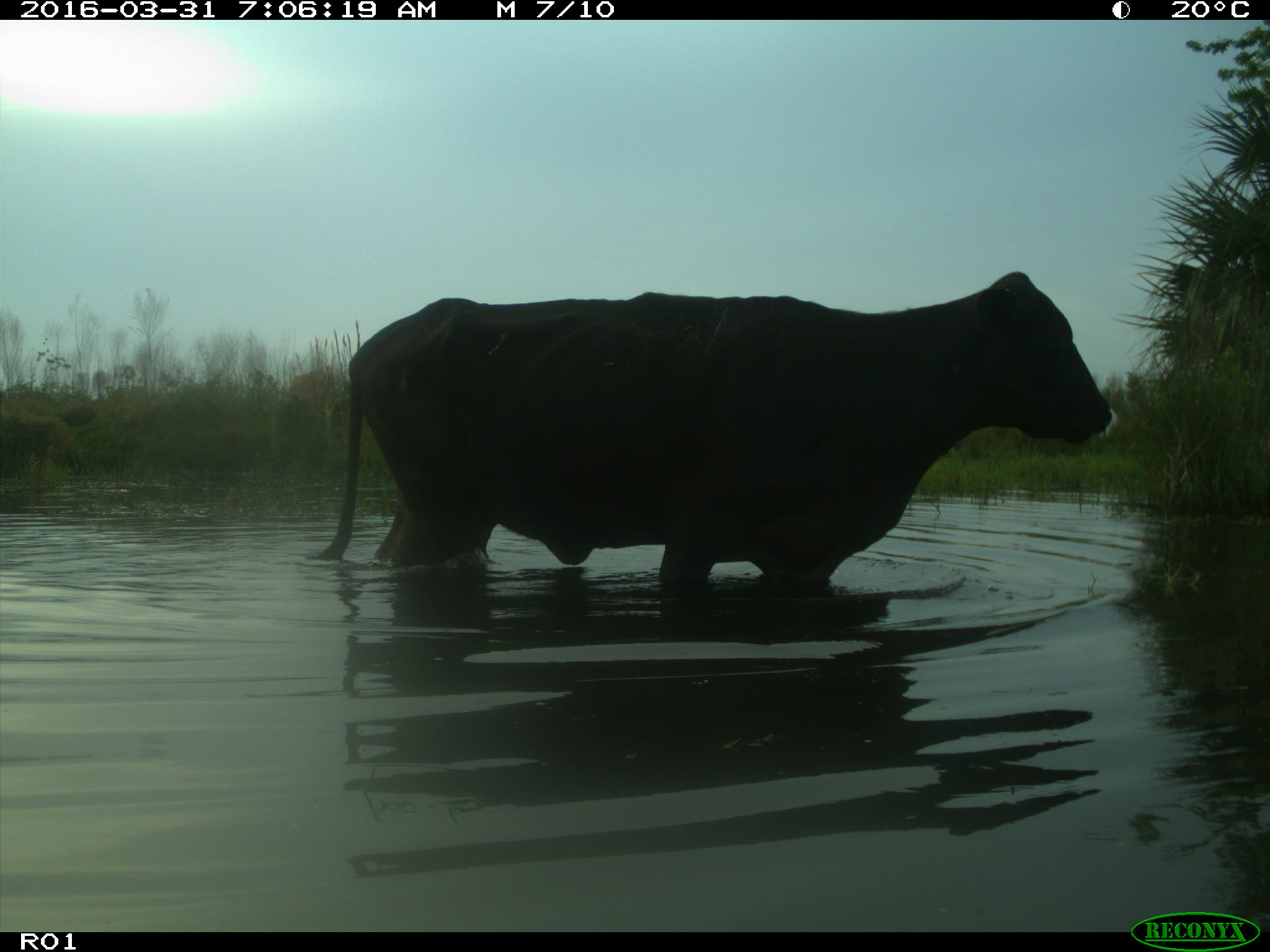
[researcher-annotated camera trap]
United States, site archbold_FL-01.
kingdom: Animalia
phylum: Chordata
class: Mammalia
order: Artiodactyla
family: Bovidae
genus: Bos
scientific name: Bos taurus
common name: domestic cow